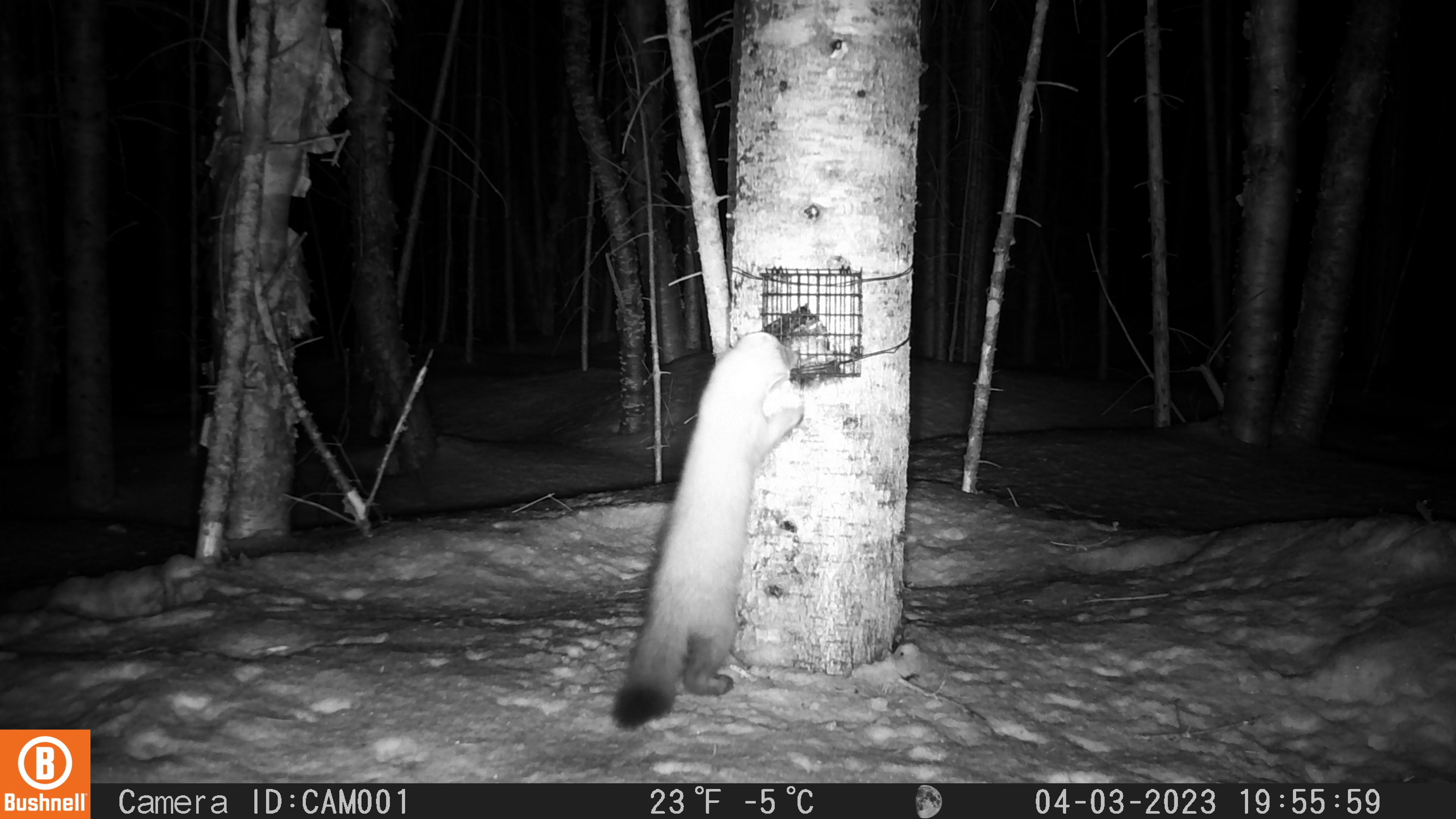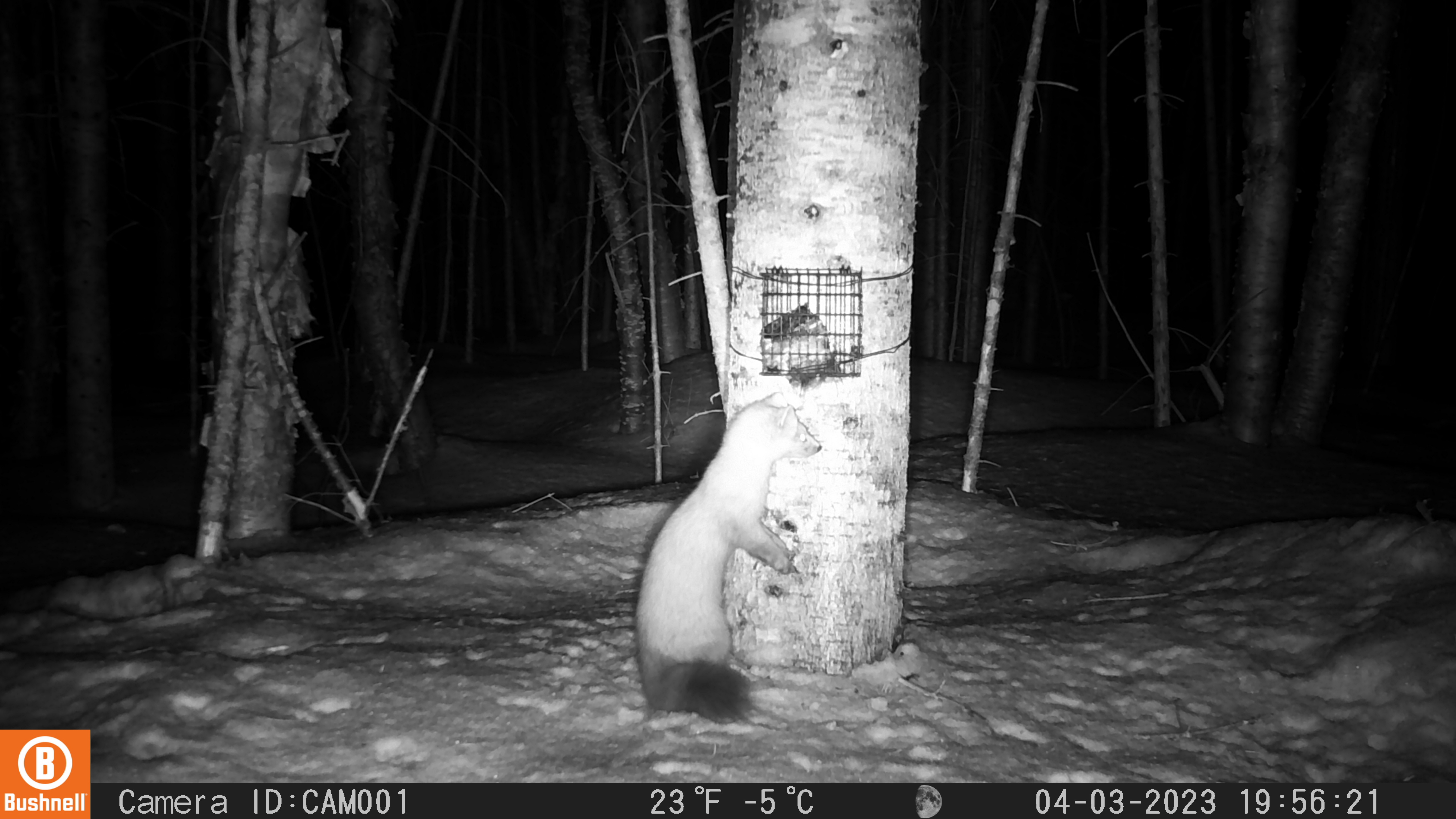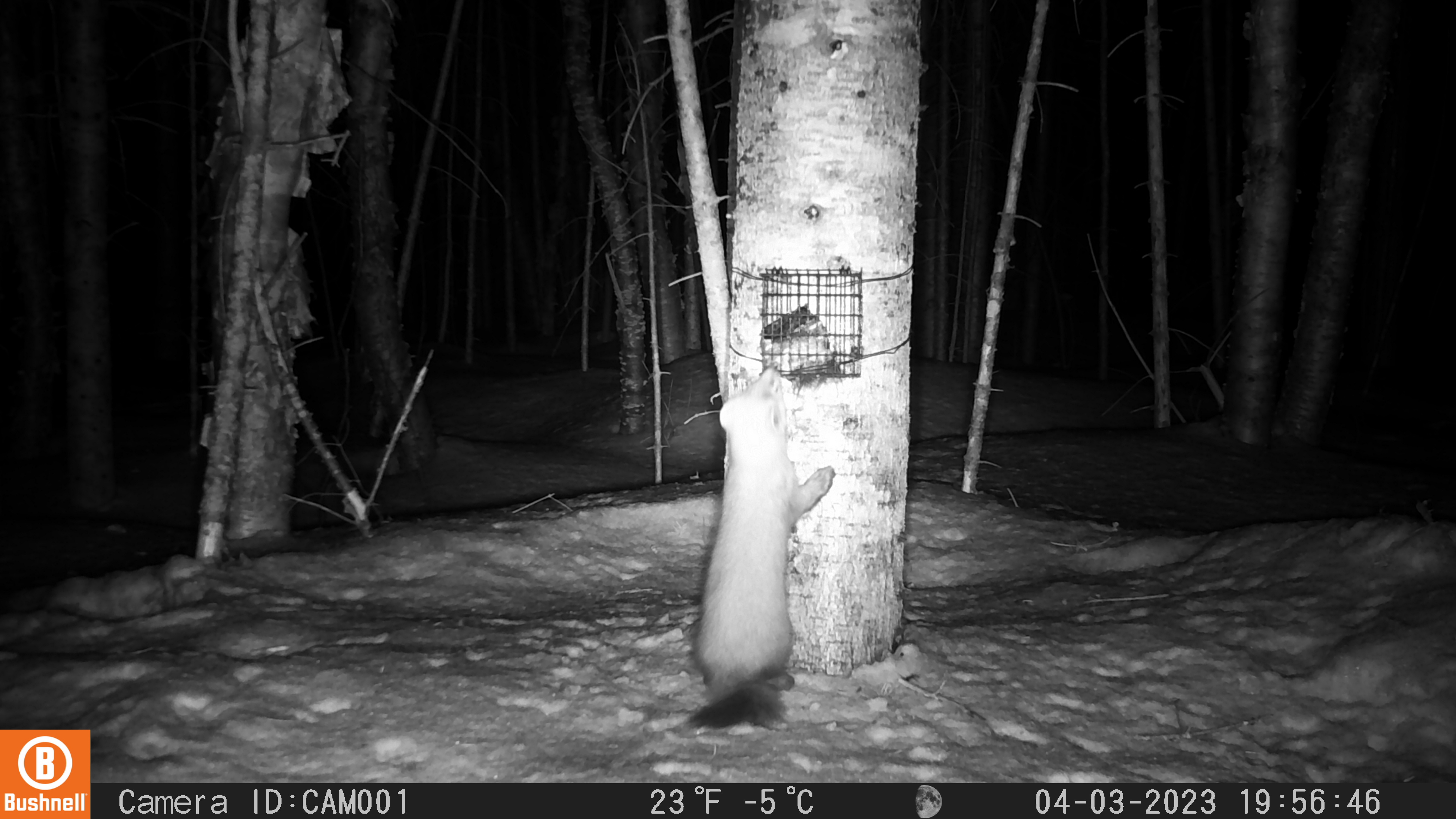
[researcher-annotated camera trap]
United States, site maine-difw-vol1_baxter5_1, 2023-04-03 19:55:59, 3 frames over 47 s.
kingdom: Animalia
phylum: Chordata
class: Mammalia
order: Carnivora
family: Mustelidae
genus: Martes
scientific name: Martes americana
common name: american marten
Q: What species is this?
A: American marten (Martes americana).